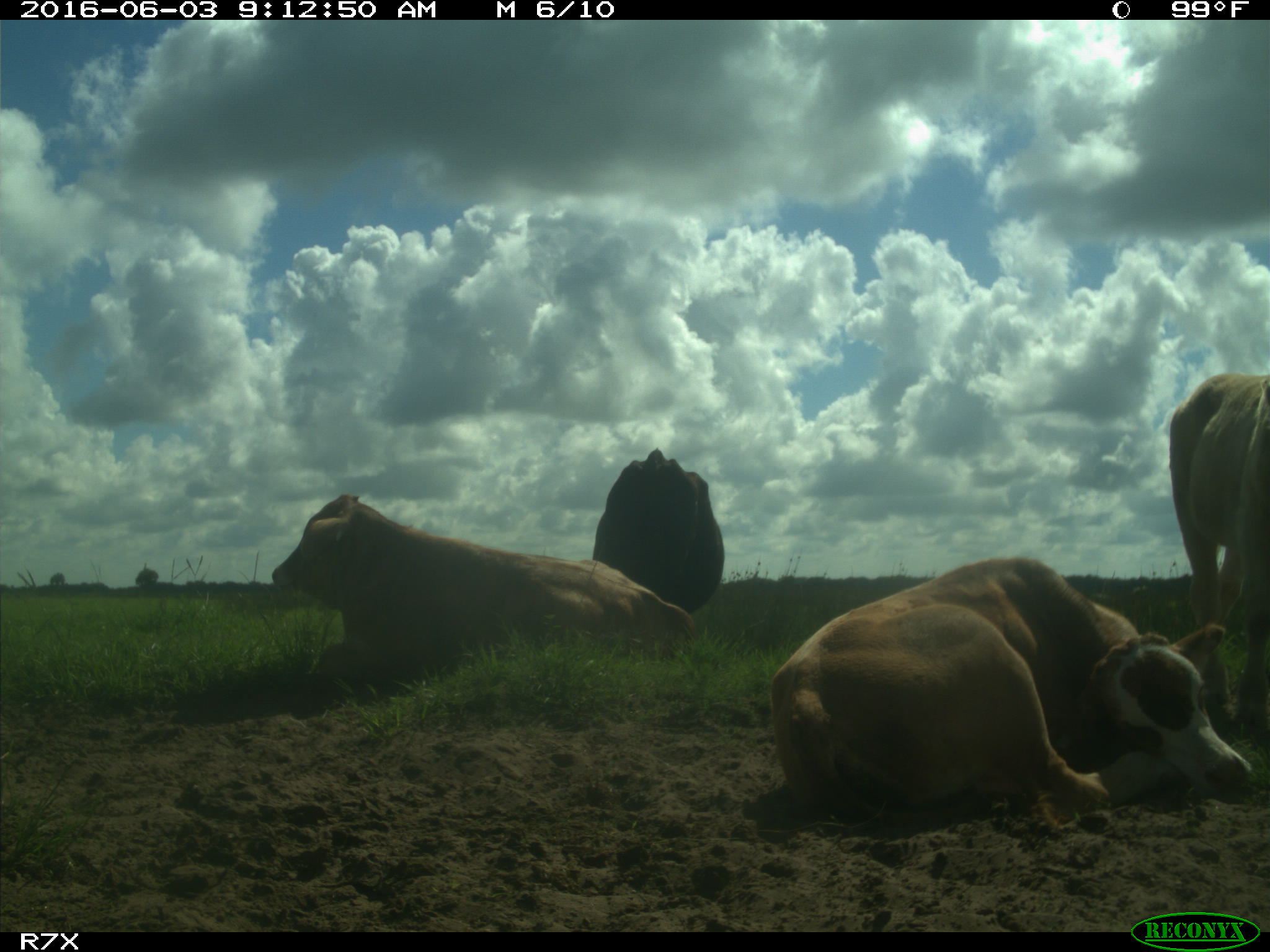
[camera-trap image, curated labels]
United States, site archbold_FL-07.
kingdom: Animalia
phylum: Chordata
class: Mammalia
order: Artiodactyla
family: Bovidae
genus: Bos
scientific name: Bos taurus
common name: domestic cow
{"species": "Bos taurus (domestic cow)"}